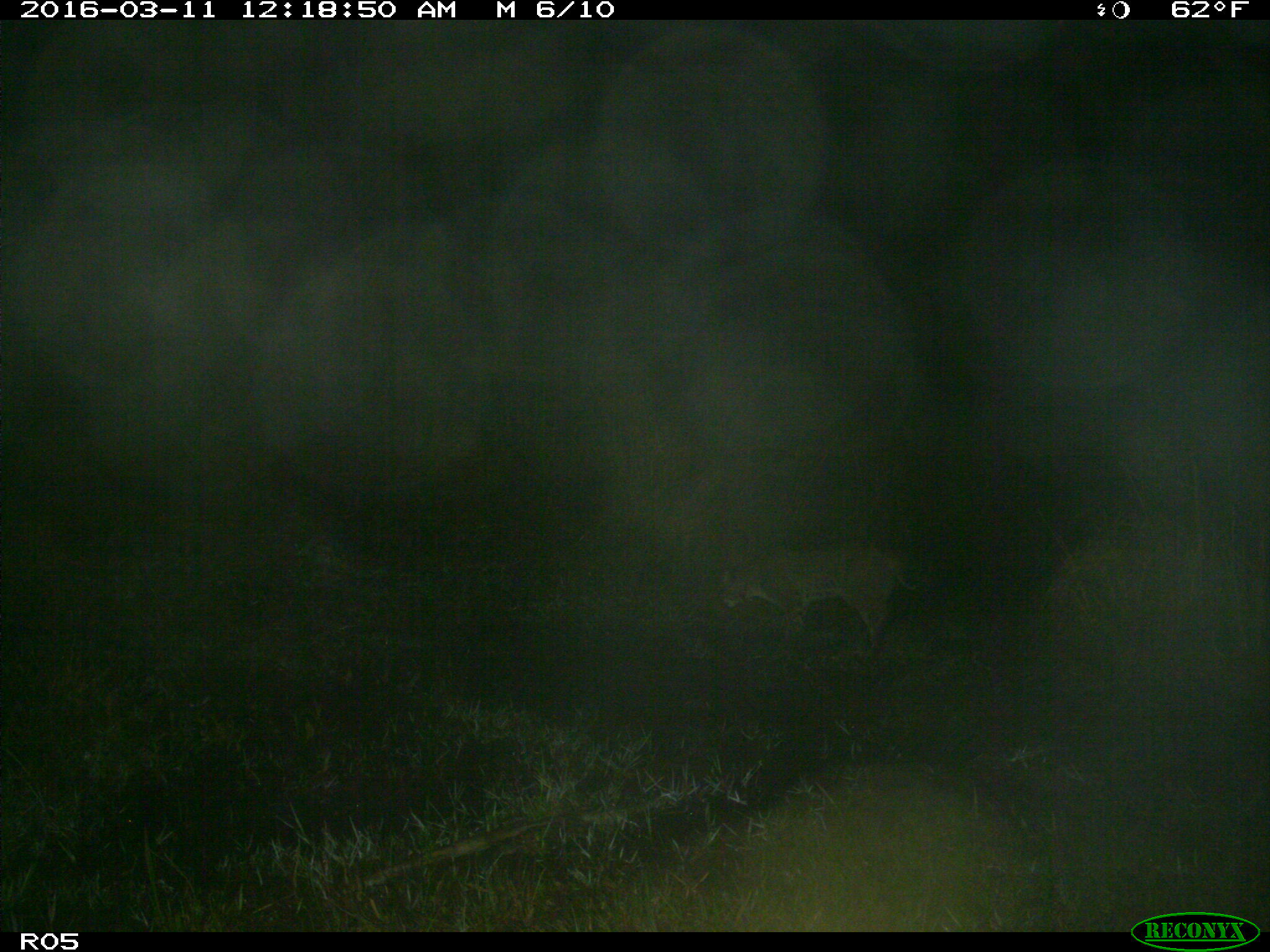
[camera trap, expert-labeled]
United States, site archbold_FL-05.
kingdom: Animalia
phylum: Chordata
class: Mammalia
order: Carnivora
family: Felidae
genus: Lynx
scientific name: Lynx rufus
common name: bobcat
Lynx rufus (bobcat).